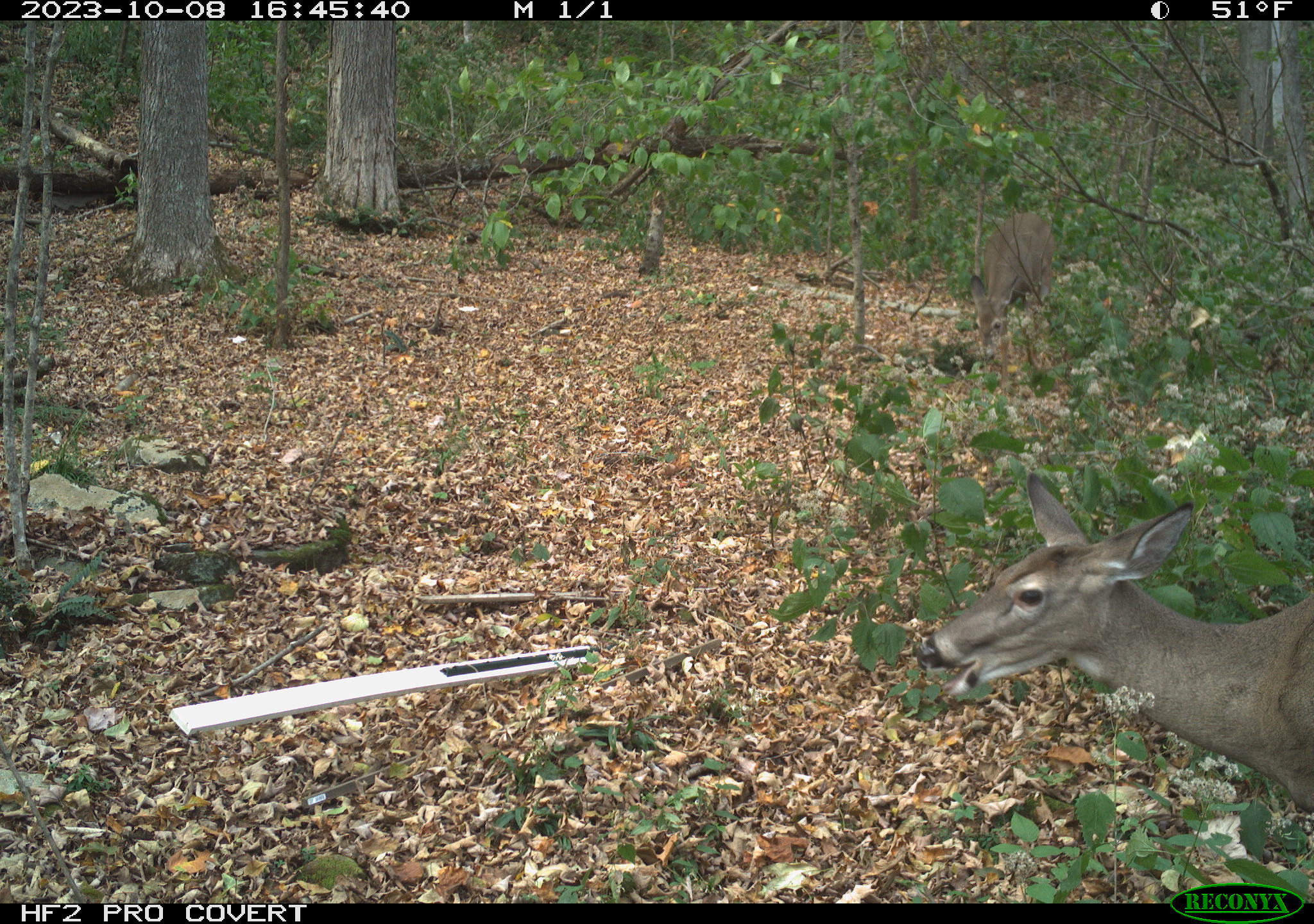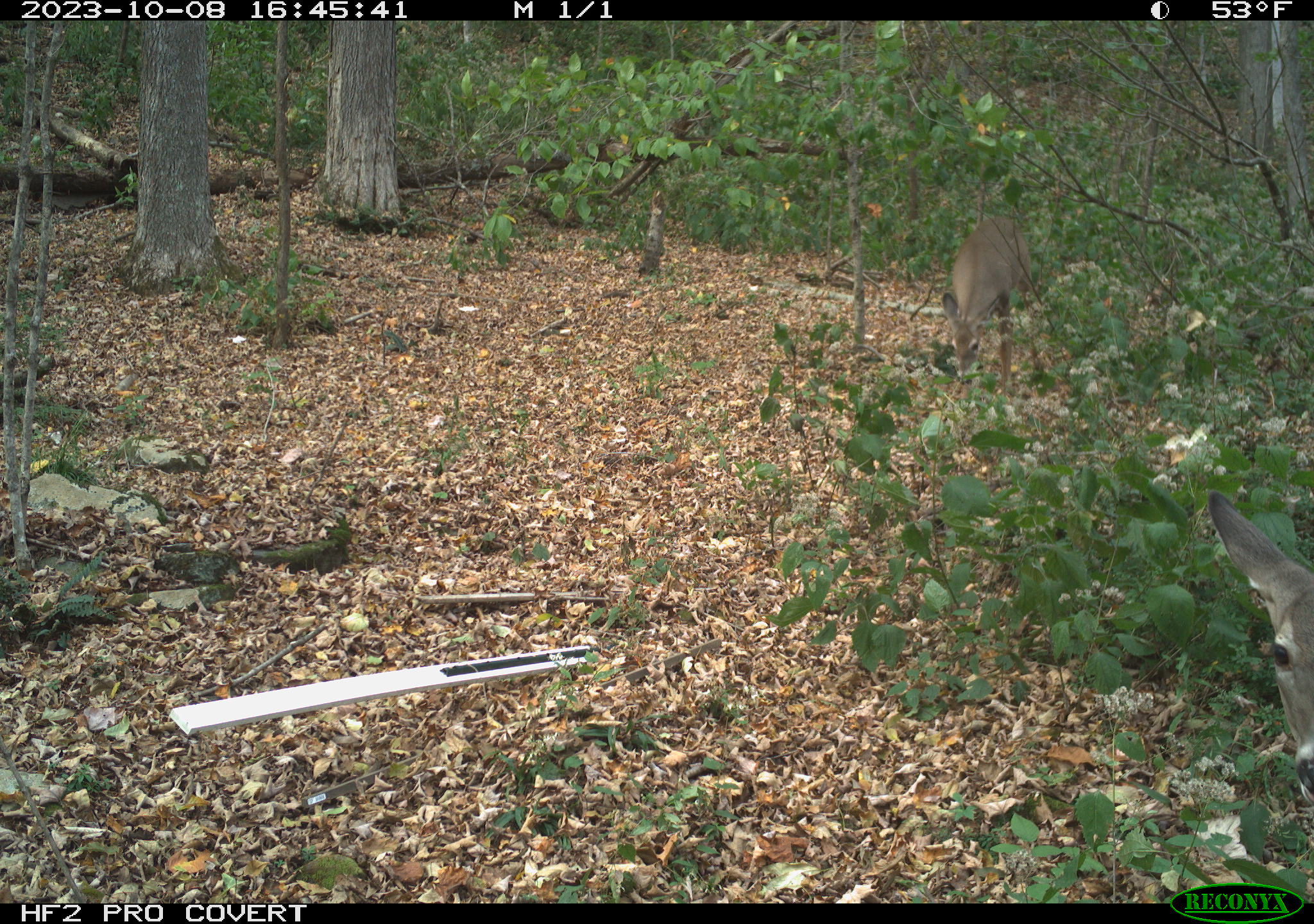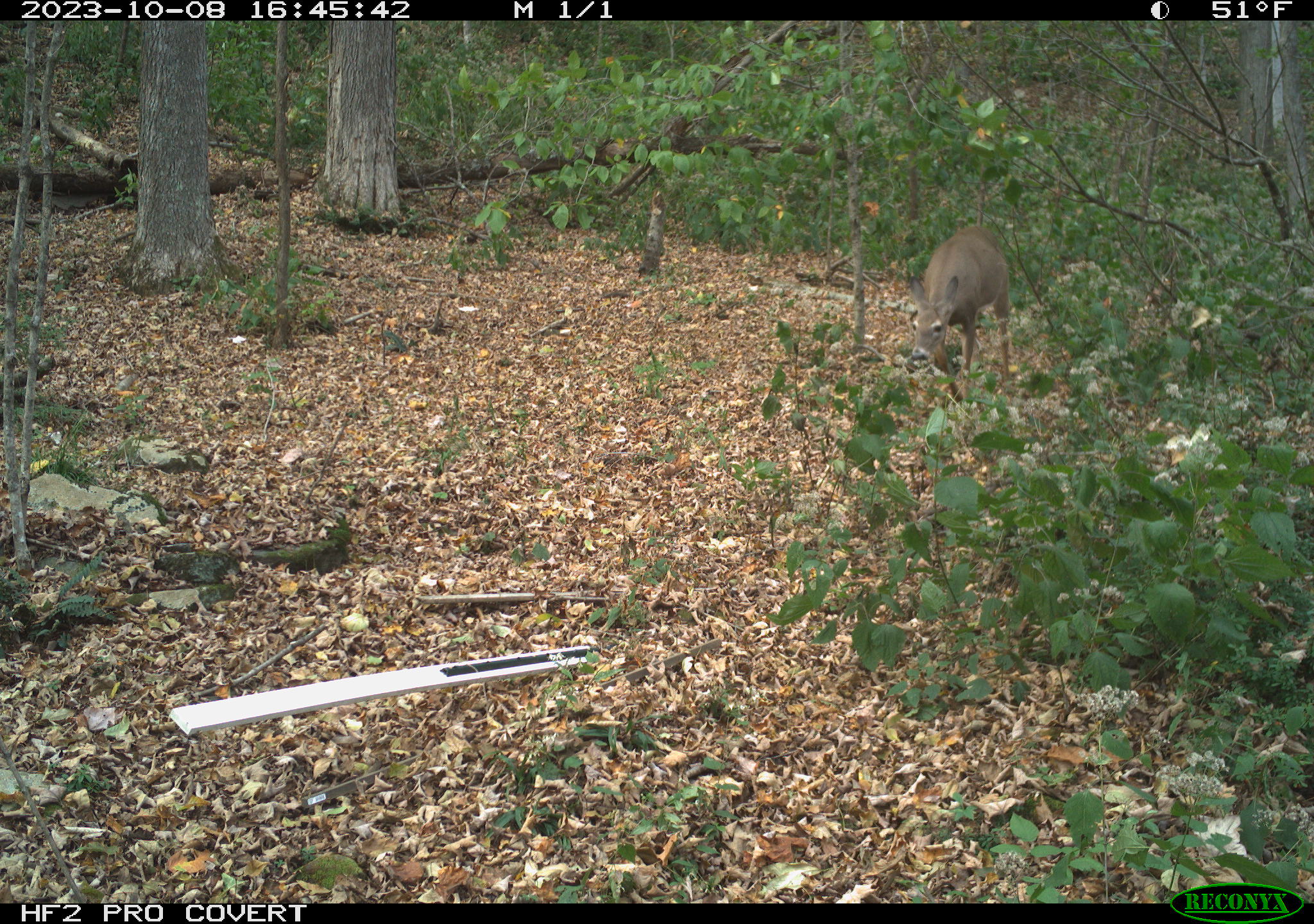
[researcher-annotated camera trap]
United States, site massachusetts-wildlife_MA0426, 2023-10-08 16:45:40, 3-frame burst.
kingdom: Animalia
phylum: Chordata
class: Mammalia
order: Artiodactyla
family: Cervidae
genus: Odocoileus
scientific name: Odocoileus virginianus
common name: white-tailed deer